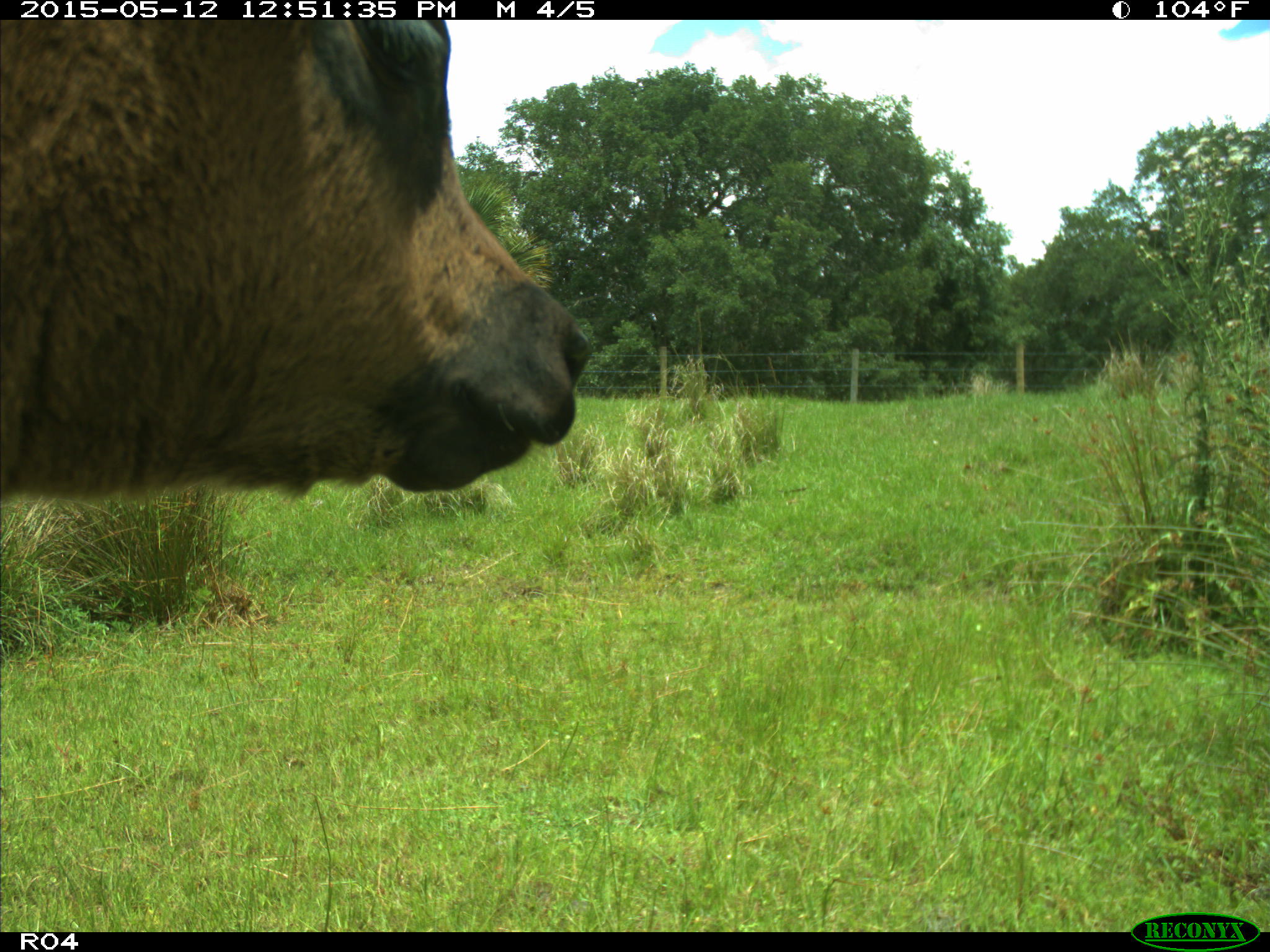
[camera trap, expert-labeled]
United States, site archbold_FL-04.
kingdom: Animalia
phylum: Chordata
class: Mammalia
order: Artiodactyla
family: Bovidae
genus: Bos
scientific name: Bos taurus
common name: domestic cow